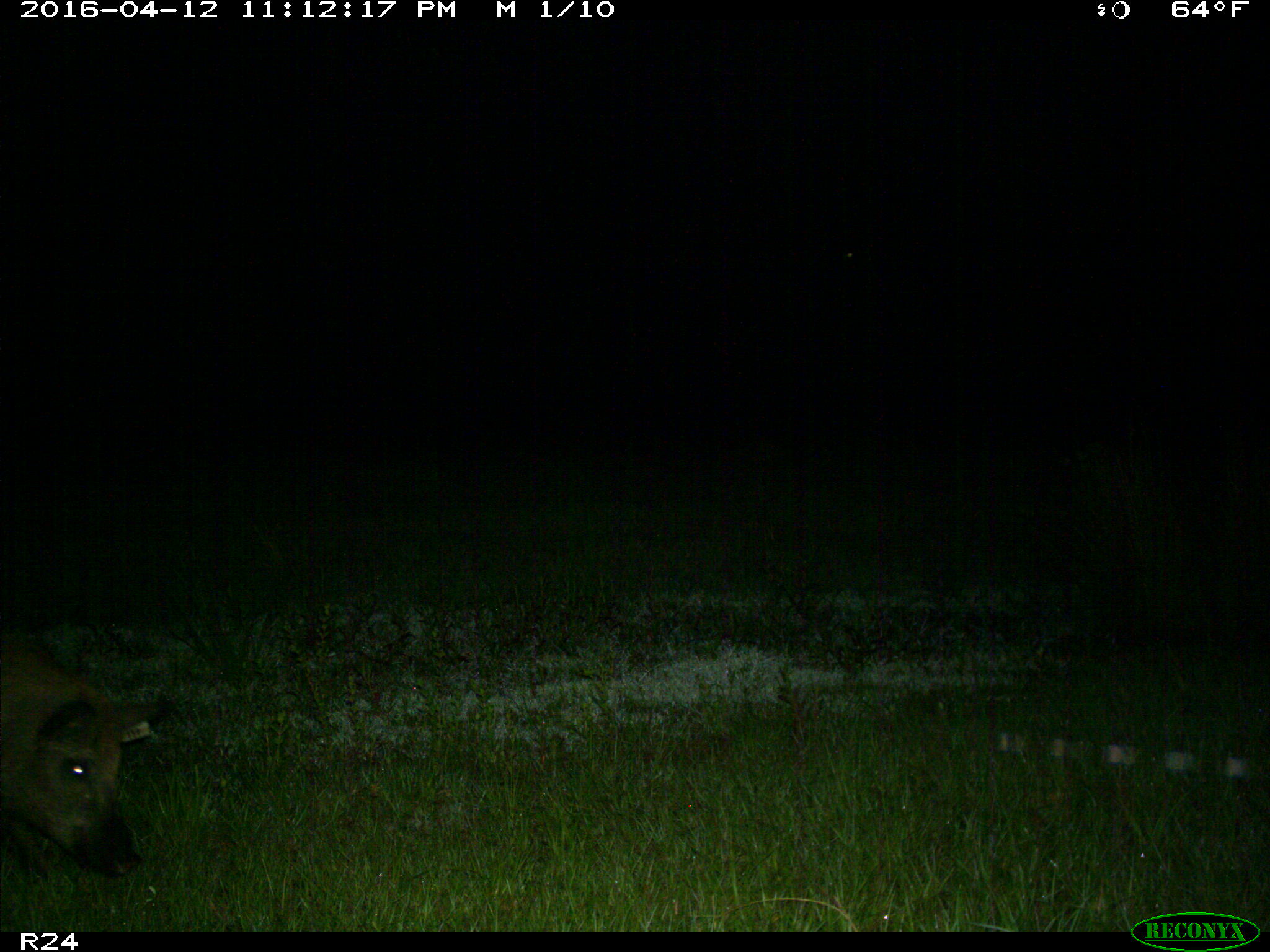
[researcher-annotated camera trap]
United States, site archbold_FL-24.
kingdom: Animalia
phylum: Chordata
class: Mammalia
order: Artiodactyla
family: Suidae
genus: Sus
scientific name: Sus scrofa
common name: wild boar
Sus scrofa (wild boar).